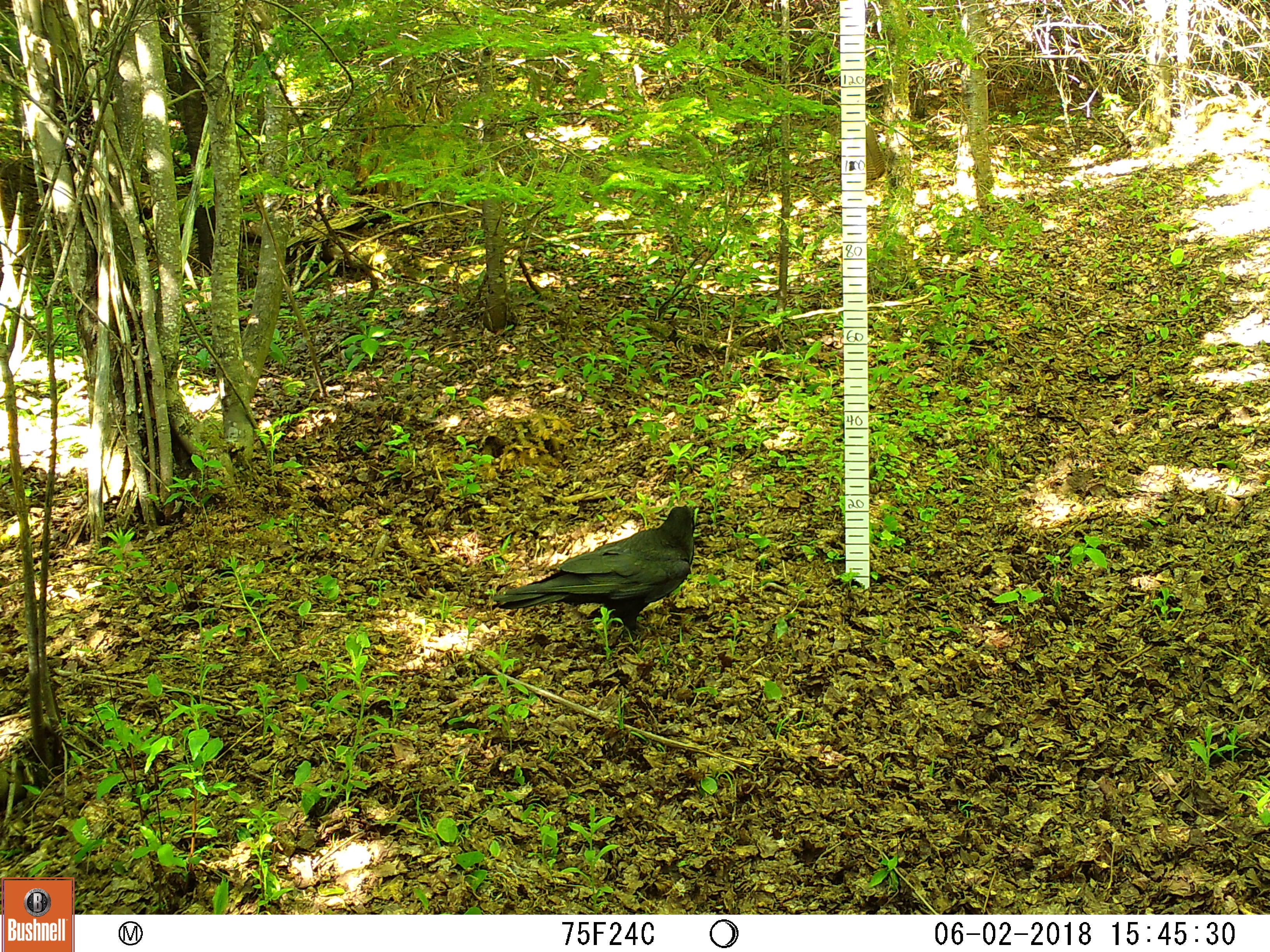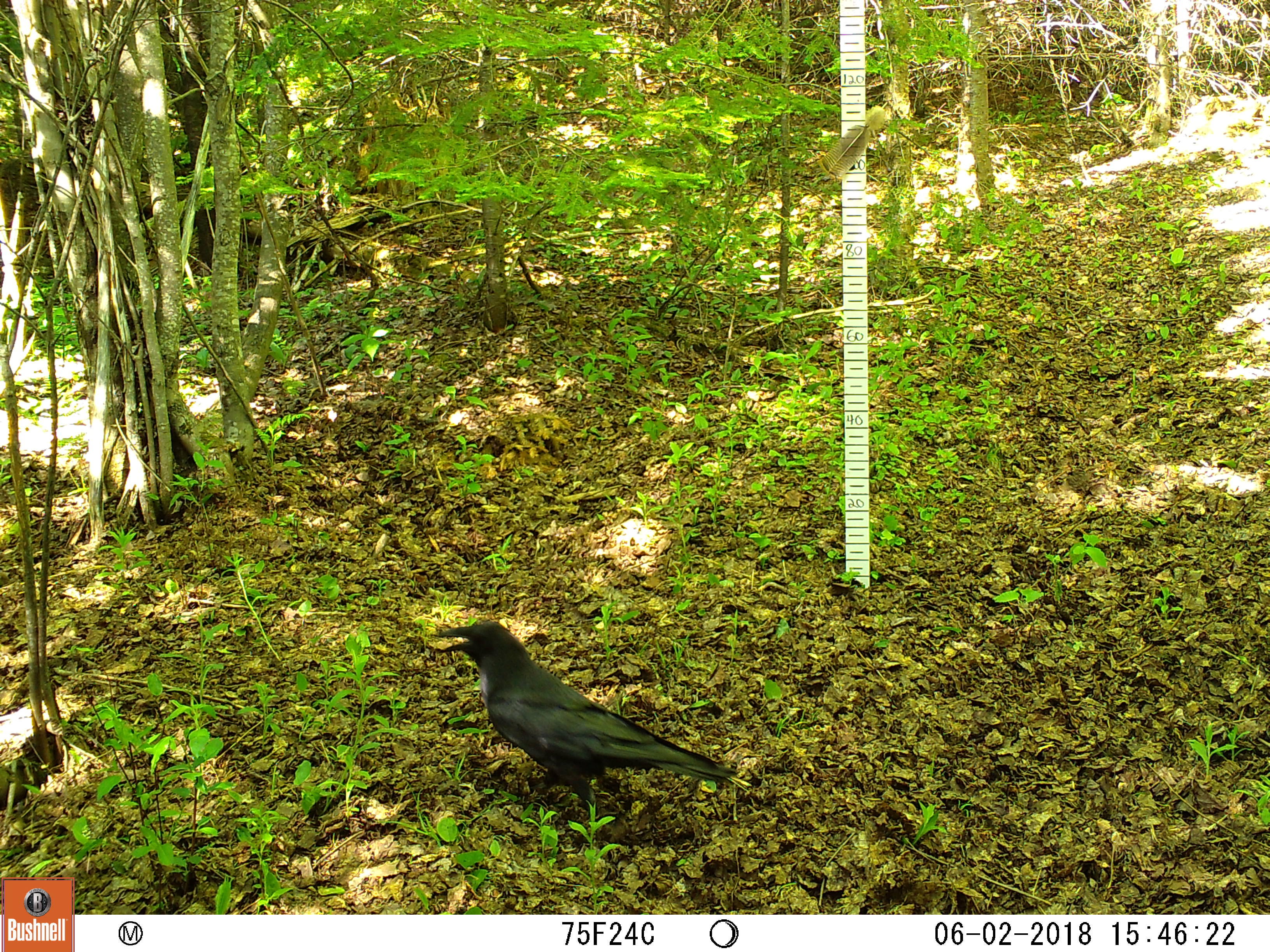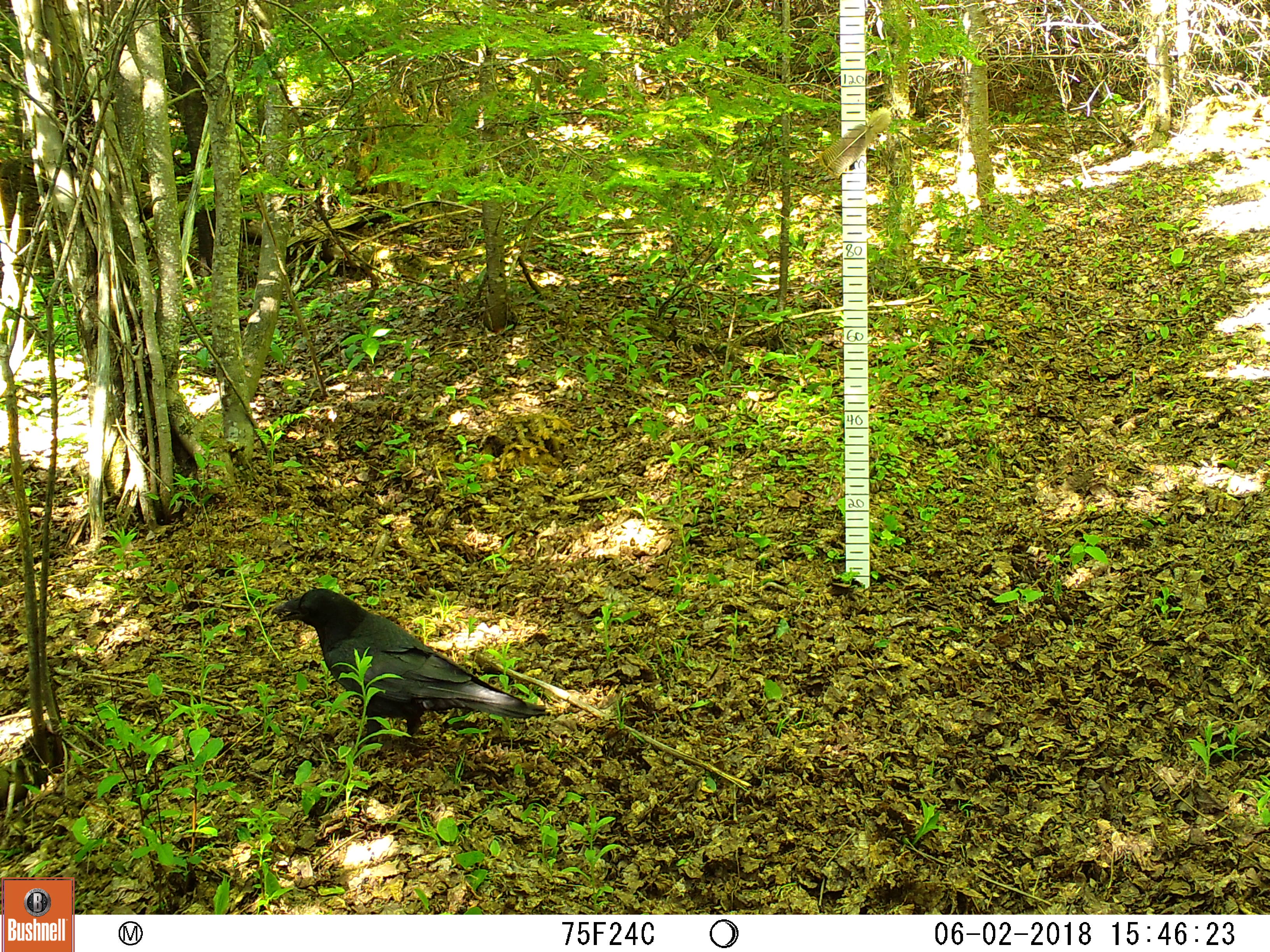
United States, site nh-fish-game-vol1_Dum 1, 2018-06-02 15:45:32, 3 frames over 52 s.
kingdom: Animalia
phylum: Chordata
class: Aves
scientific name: Aves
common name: bird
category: bird sp.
Bird sp. (bird) (Aves).